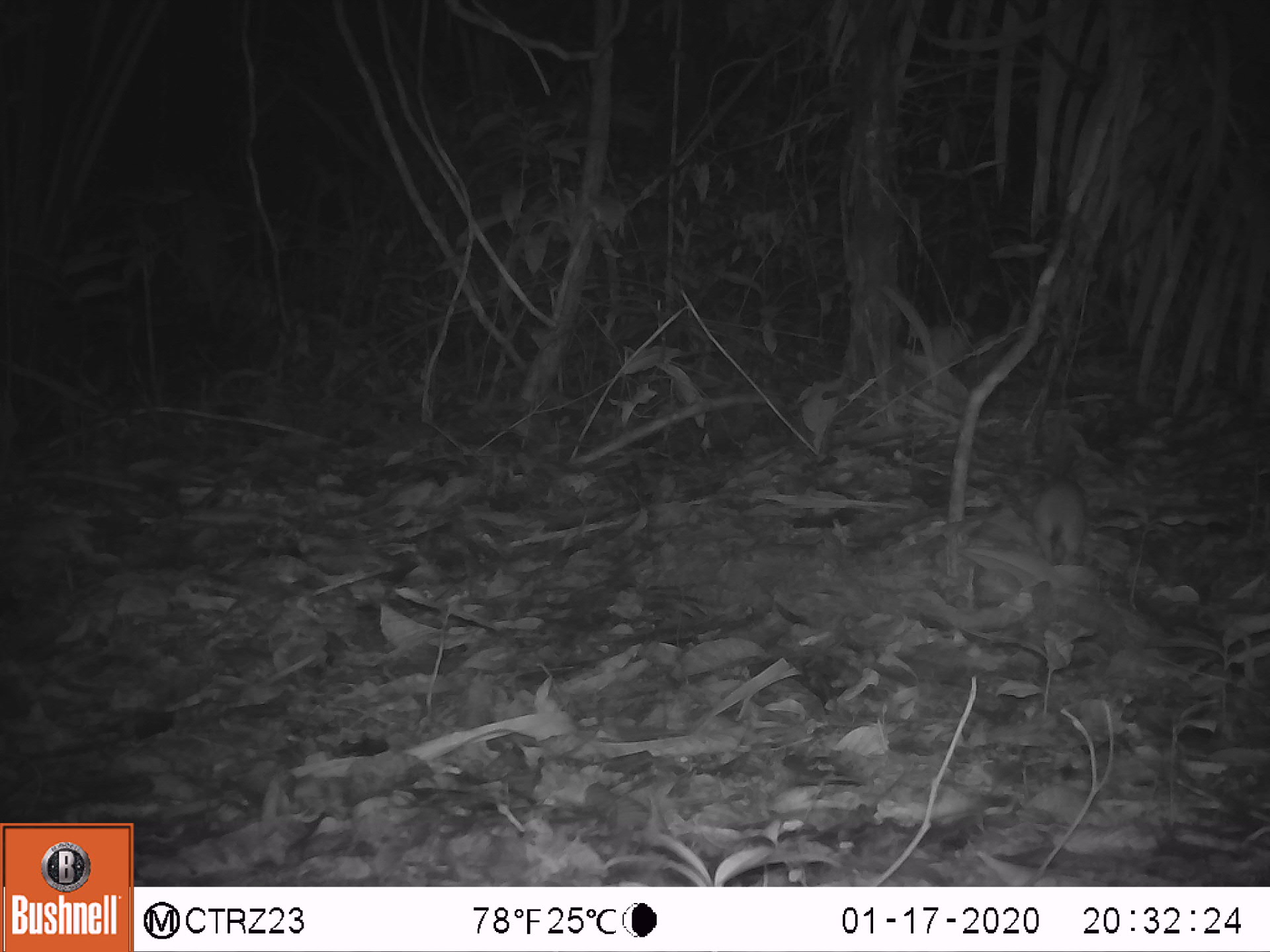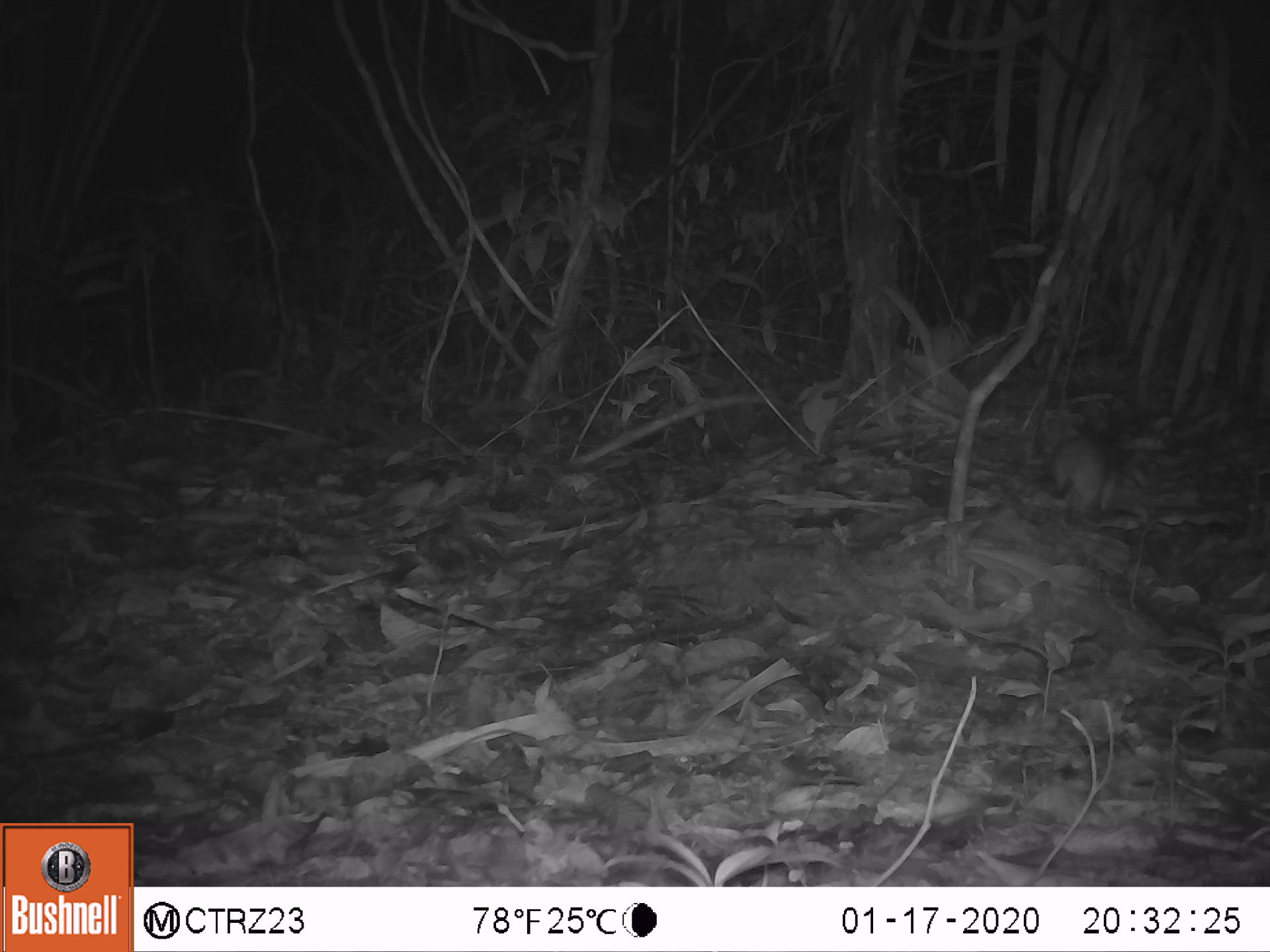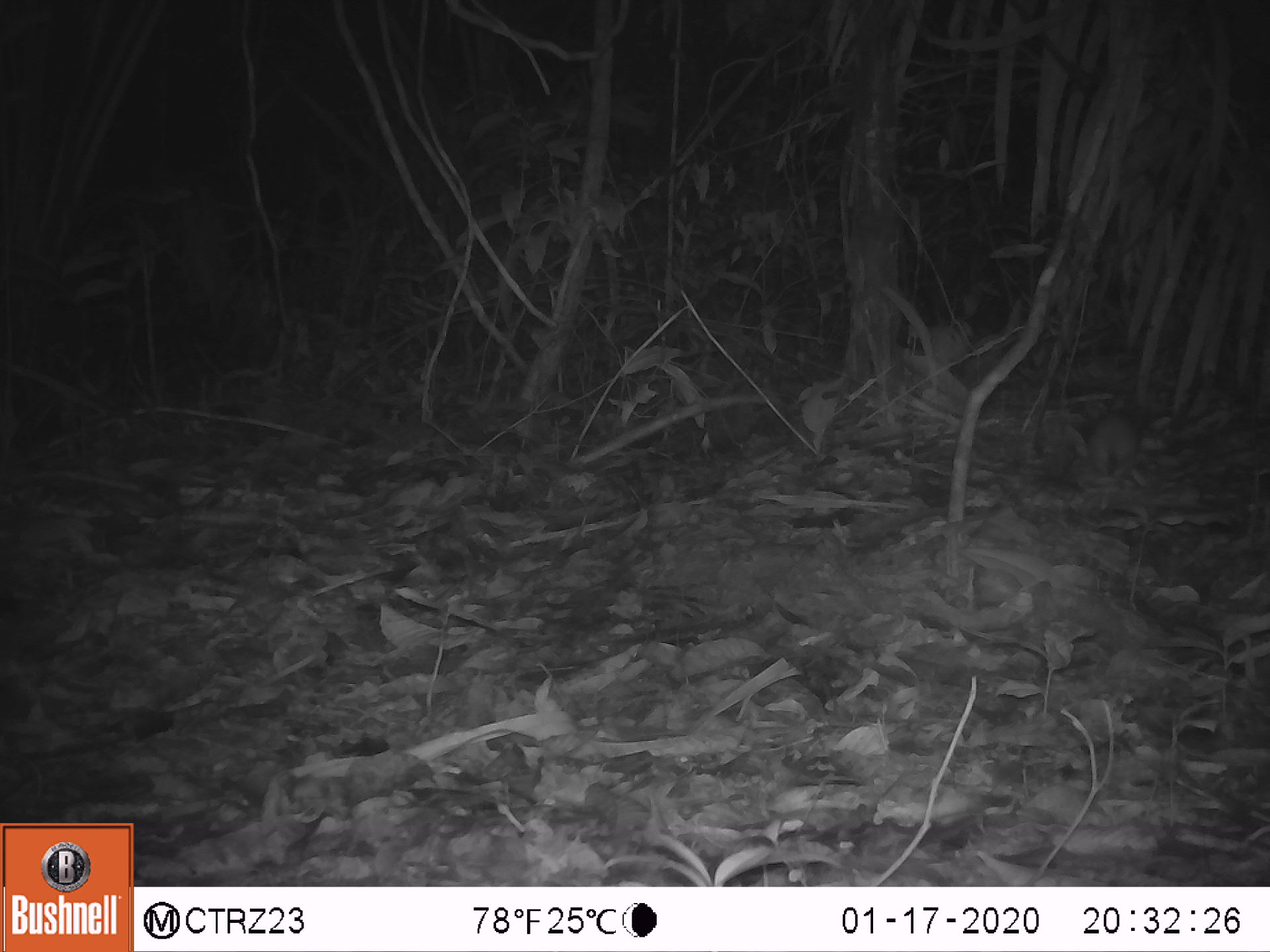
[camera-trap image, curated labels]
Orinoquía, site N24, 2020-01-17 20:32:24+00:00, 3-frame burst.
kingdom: Animalia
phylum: Chordata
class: Mammalia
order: Rodentia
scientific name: Rodentia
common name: rodent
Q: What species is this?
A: Rodent (Rodentia).